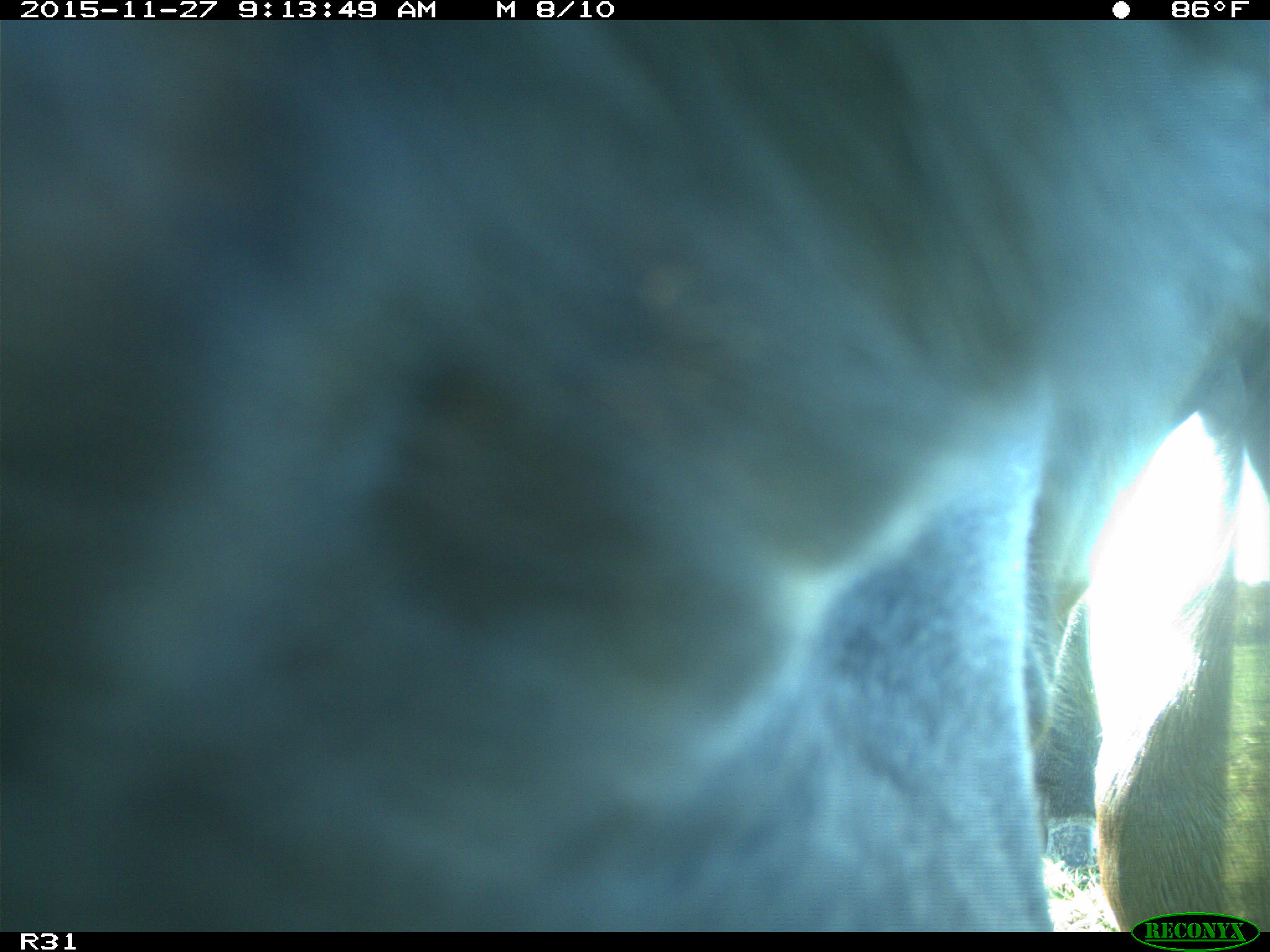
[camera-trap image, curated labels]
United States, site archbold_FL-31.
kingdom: Animalia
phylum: Chordata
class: Mammalia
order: Artiodactyla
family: Bovidae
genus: Bos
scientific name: Bos taurus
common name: domestic cow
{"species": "Bos taurus (domestic cow)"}